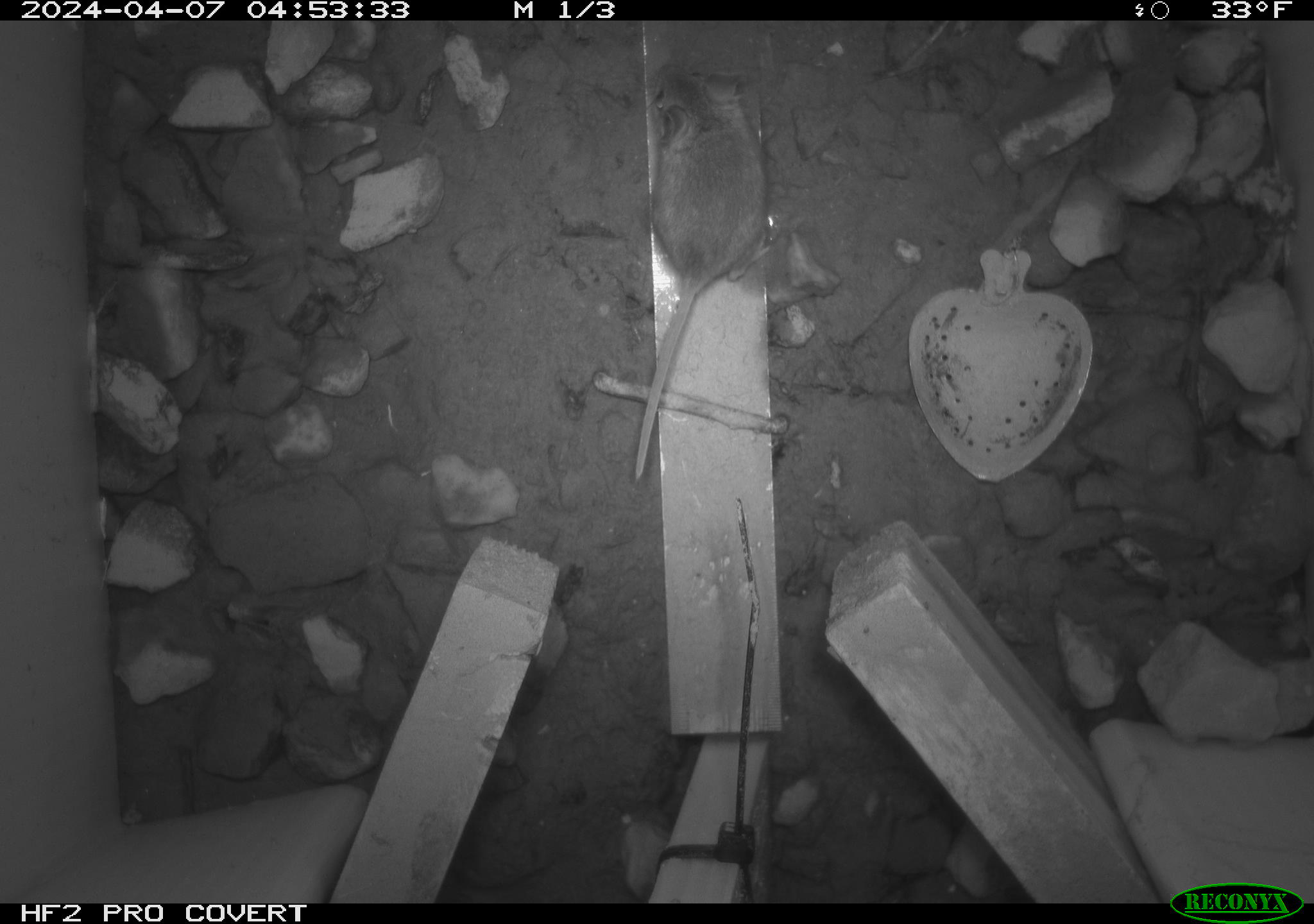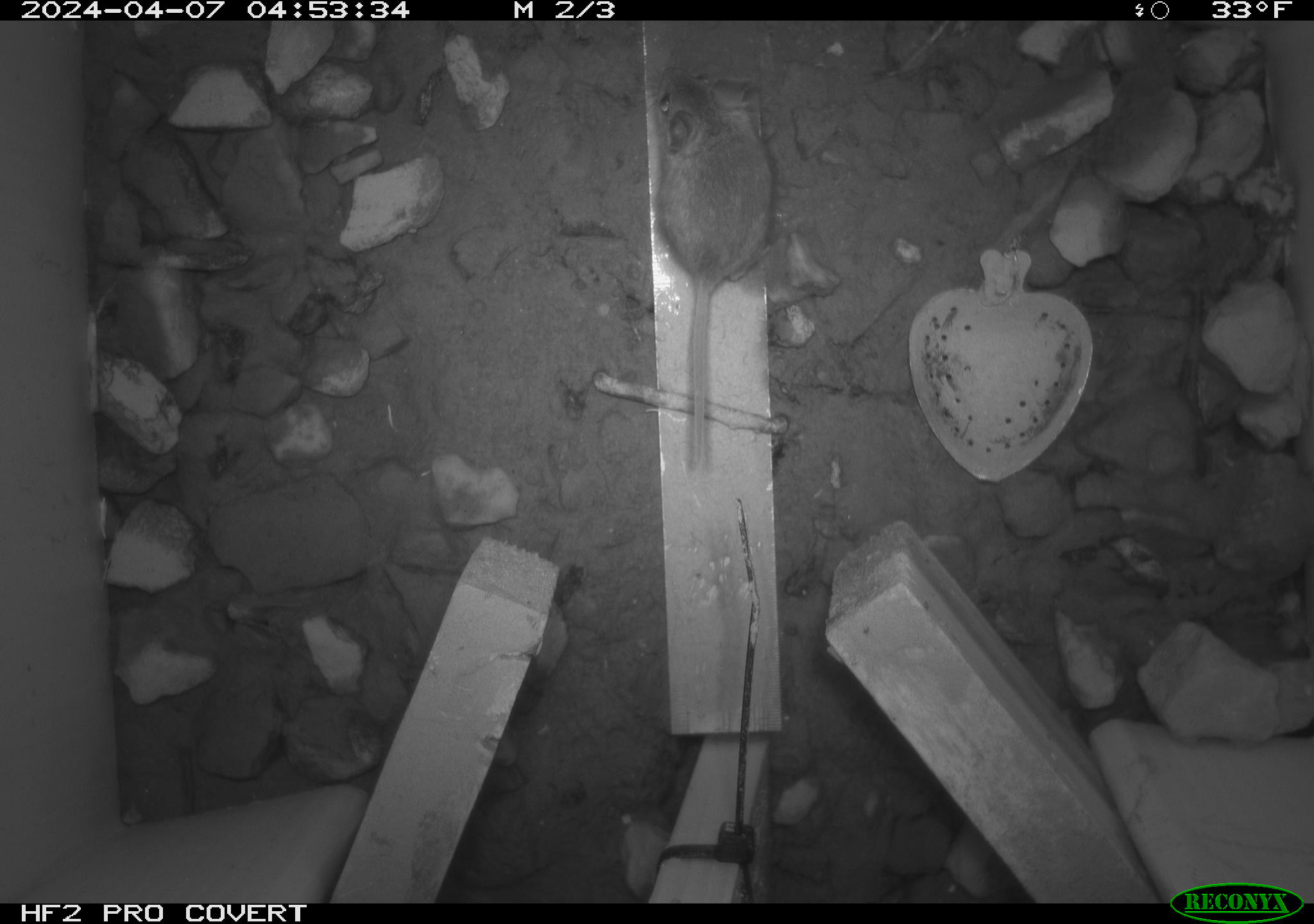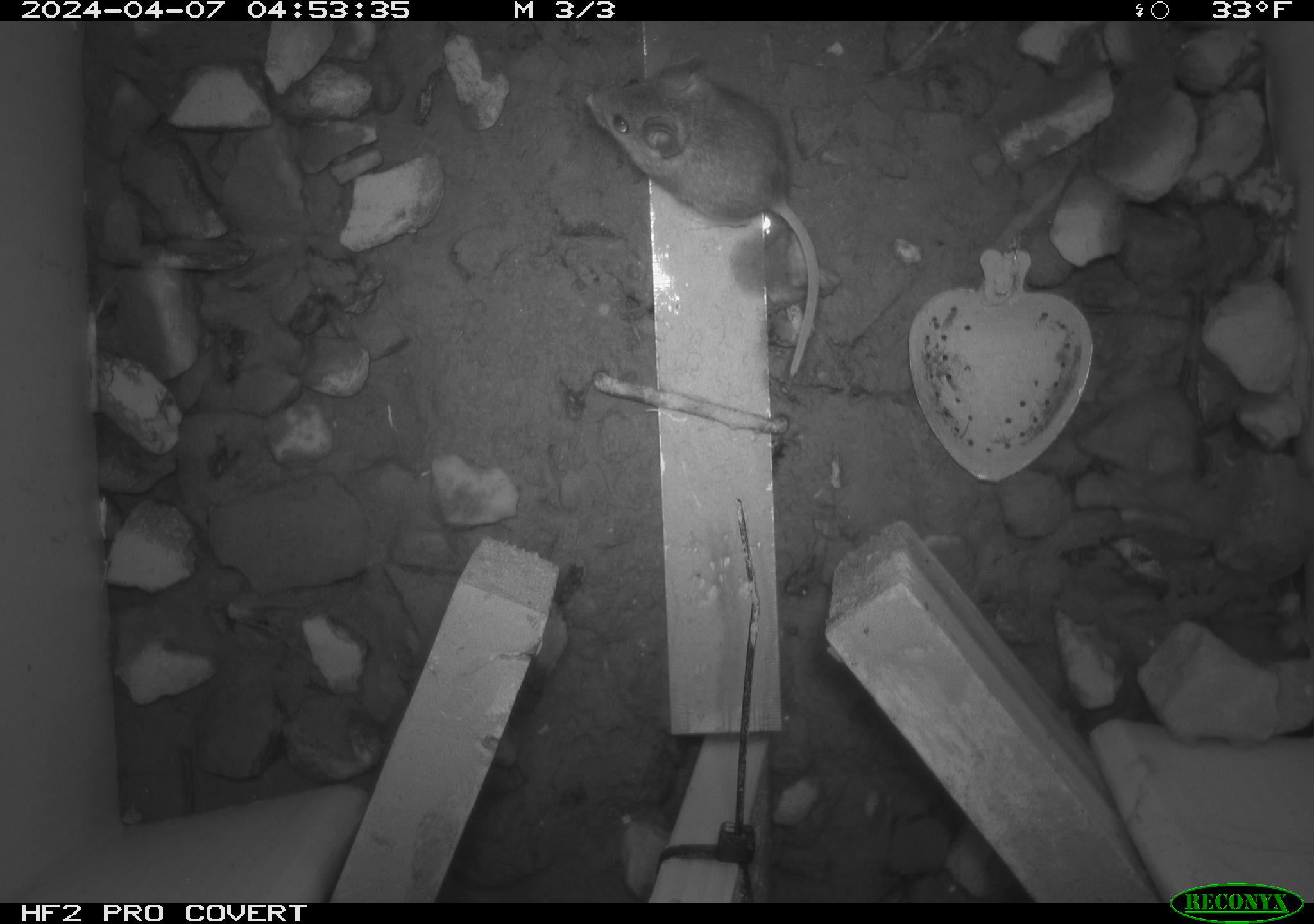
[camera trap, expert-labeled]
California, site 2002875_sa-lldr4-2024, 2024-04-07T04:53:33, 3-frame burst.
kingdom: Animalia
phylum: Chordata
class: Mammalia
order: Rodentia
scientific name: Rodentia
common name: mouse species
Mouse species (Rodentia).